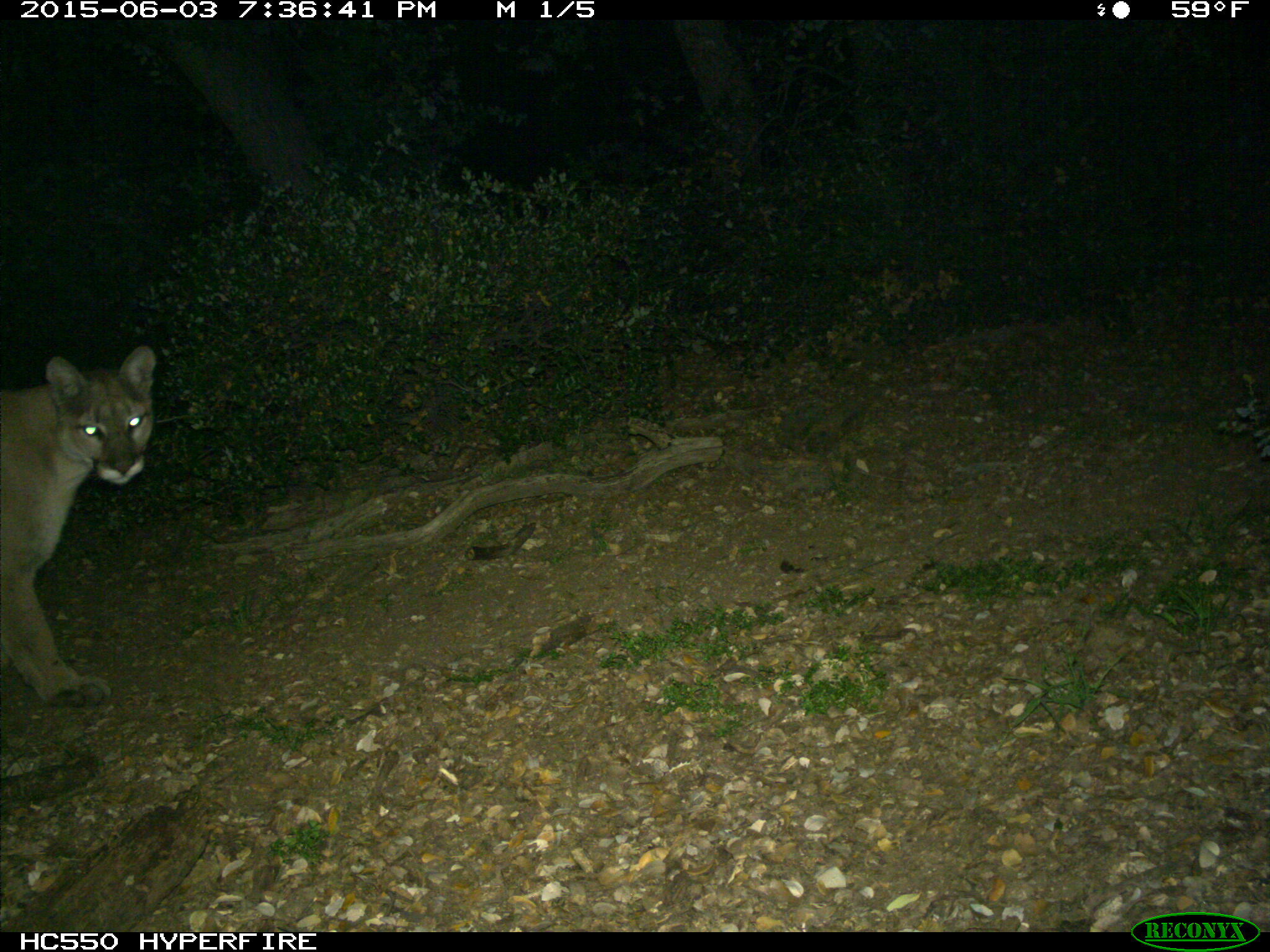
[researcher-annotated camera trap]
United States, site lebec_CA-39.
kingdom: Animalia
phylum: Chordata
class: Mammalia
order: Carnivora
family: Felidae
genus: Puma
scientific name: Puma concolor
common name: mountain lion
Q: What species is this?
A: Puma concolor (mountain lion).